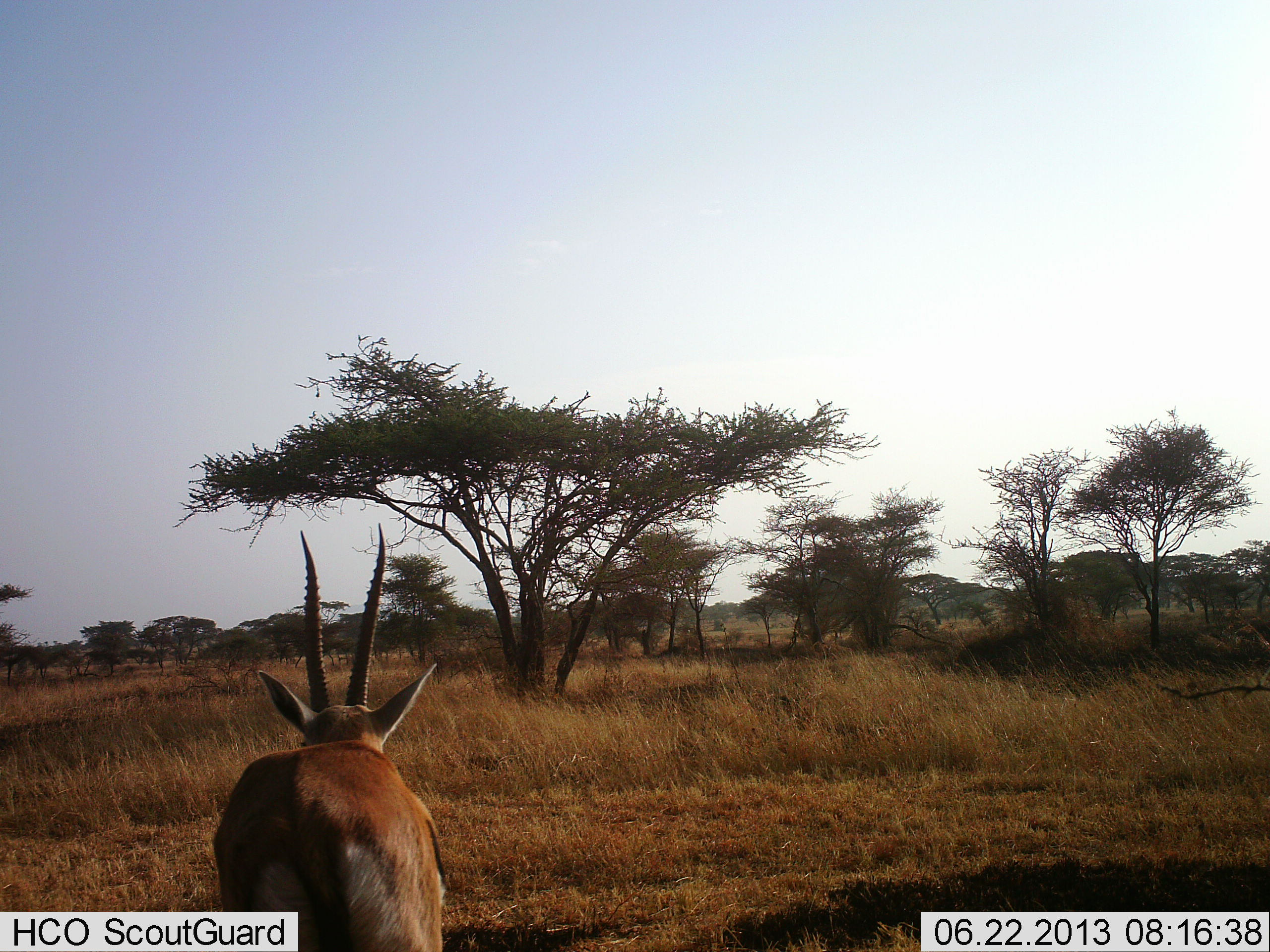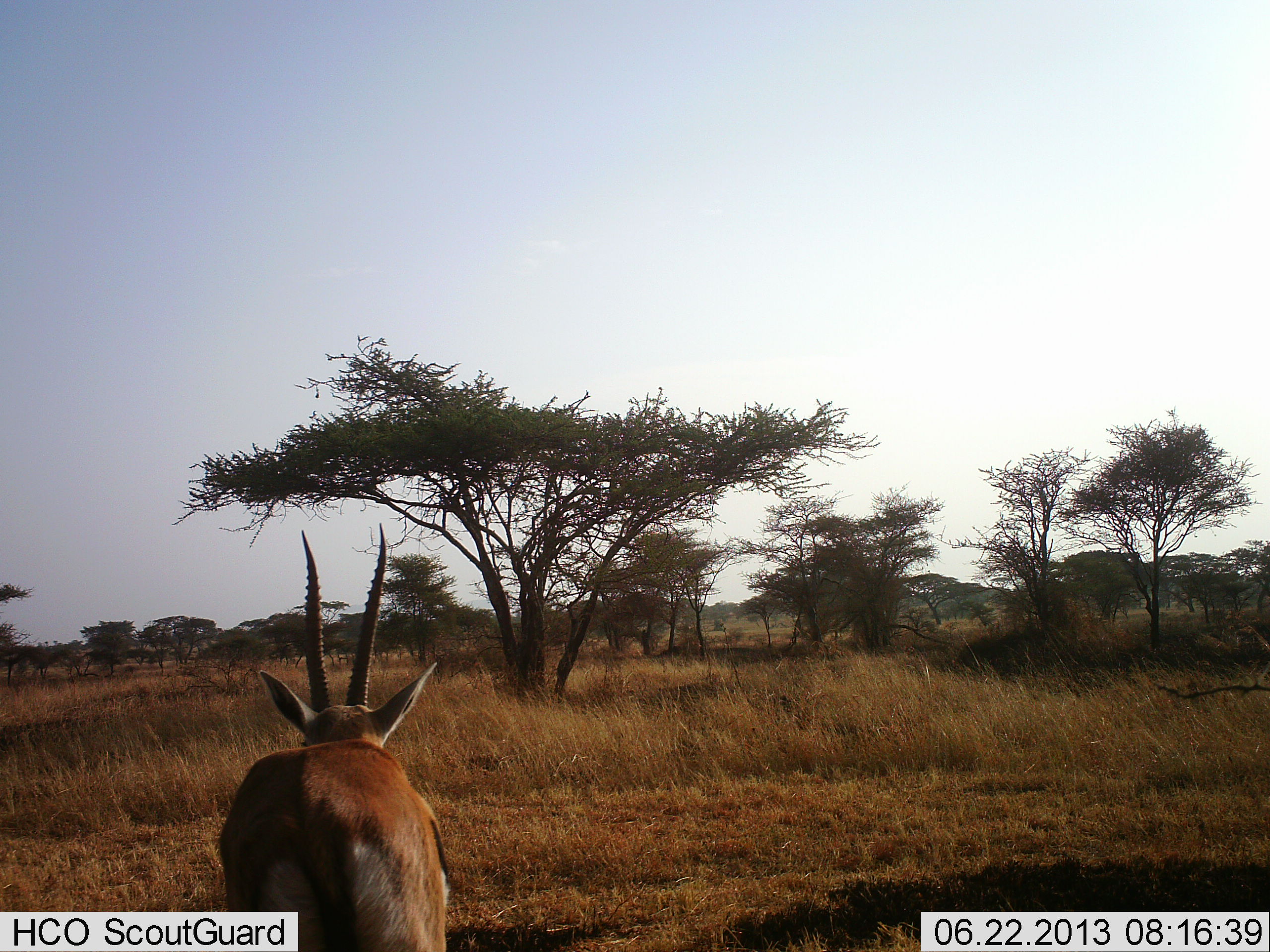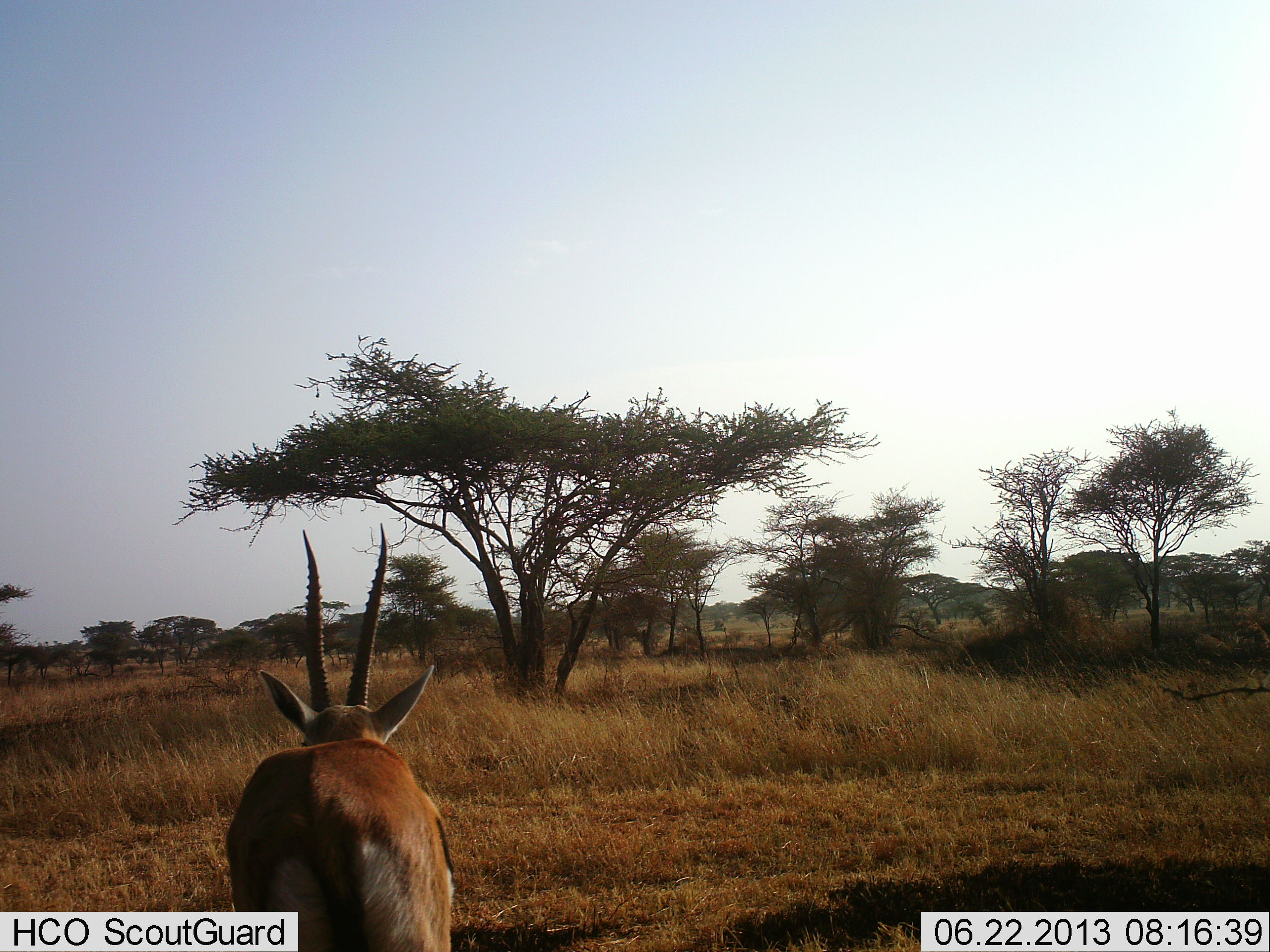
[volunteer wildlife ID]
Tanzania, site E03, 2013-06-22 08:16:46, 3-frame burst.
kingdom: Animalia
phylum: Chordata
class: Mammalia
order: Artiodactyla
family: Bovidae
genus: Eudorcas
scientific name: Eudorcas thomsonii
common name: thomson's gazelle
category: gazellethomsons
Gazellethomsons (thomson's gazelle) (Eudorcas thomsonii), count 1. Behavior (volunteer vote fractions): standing 97%, resting 0%, moving 3%, interacting 0%. Young present (vote fraction): 0%. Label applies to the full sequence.